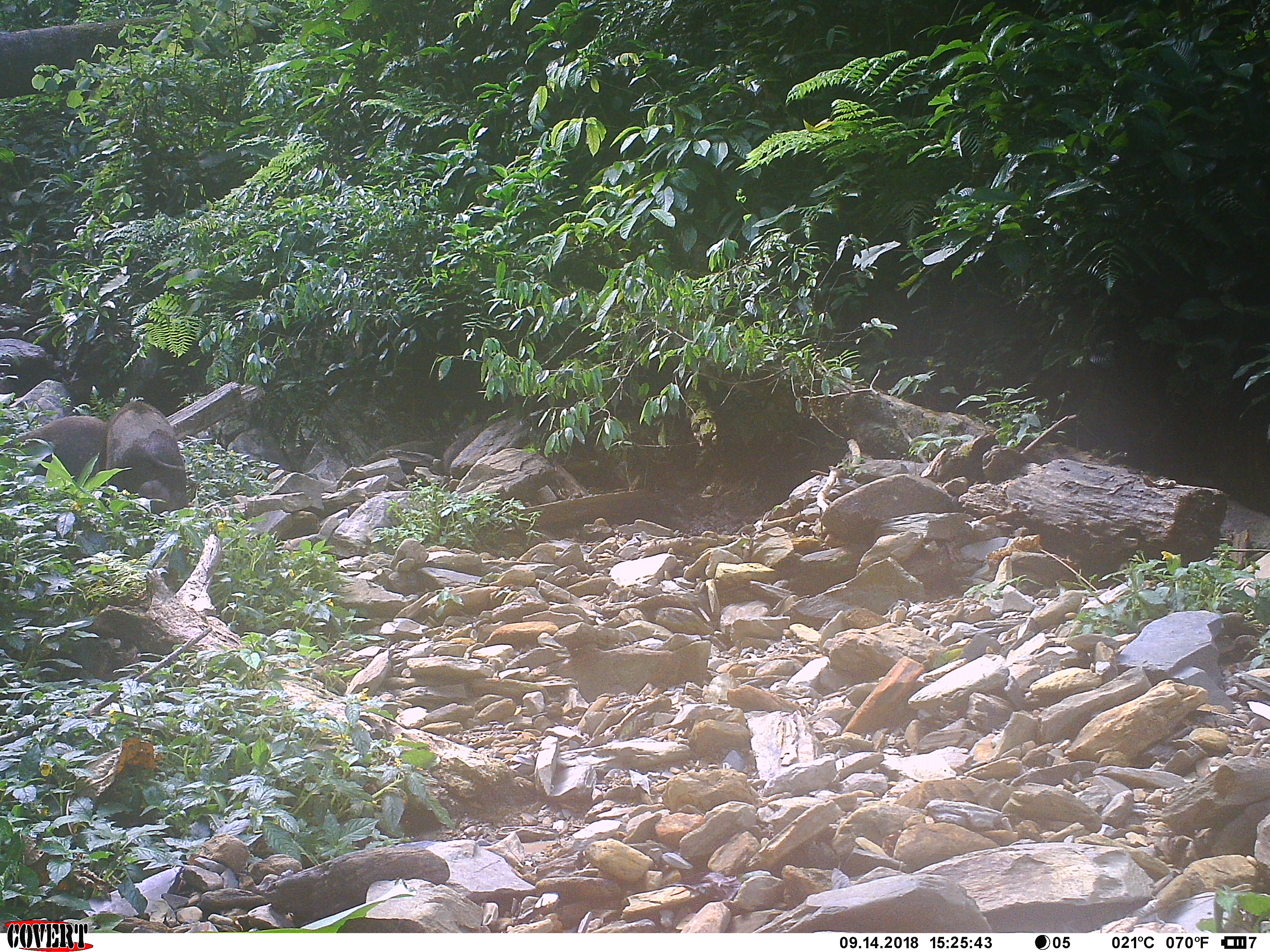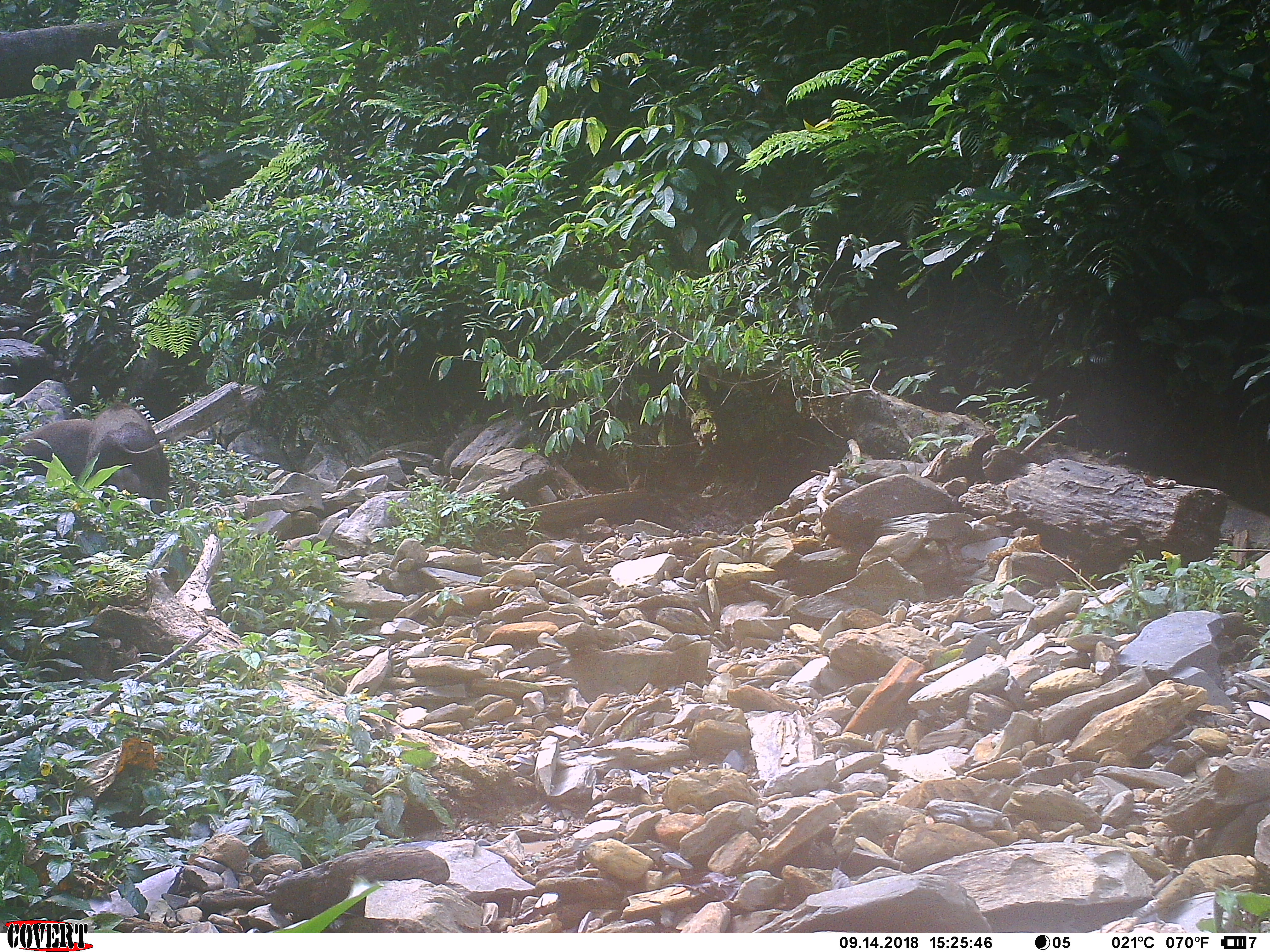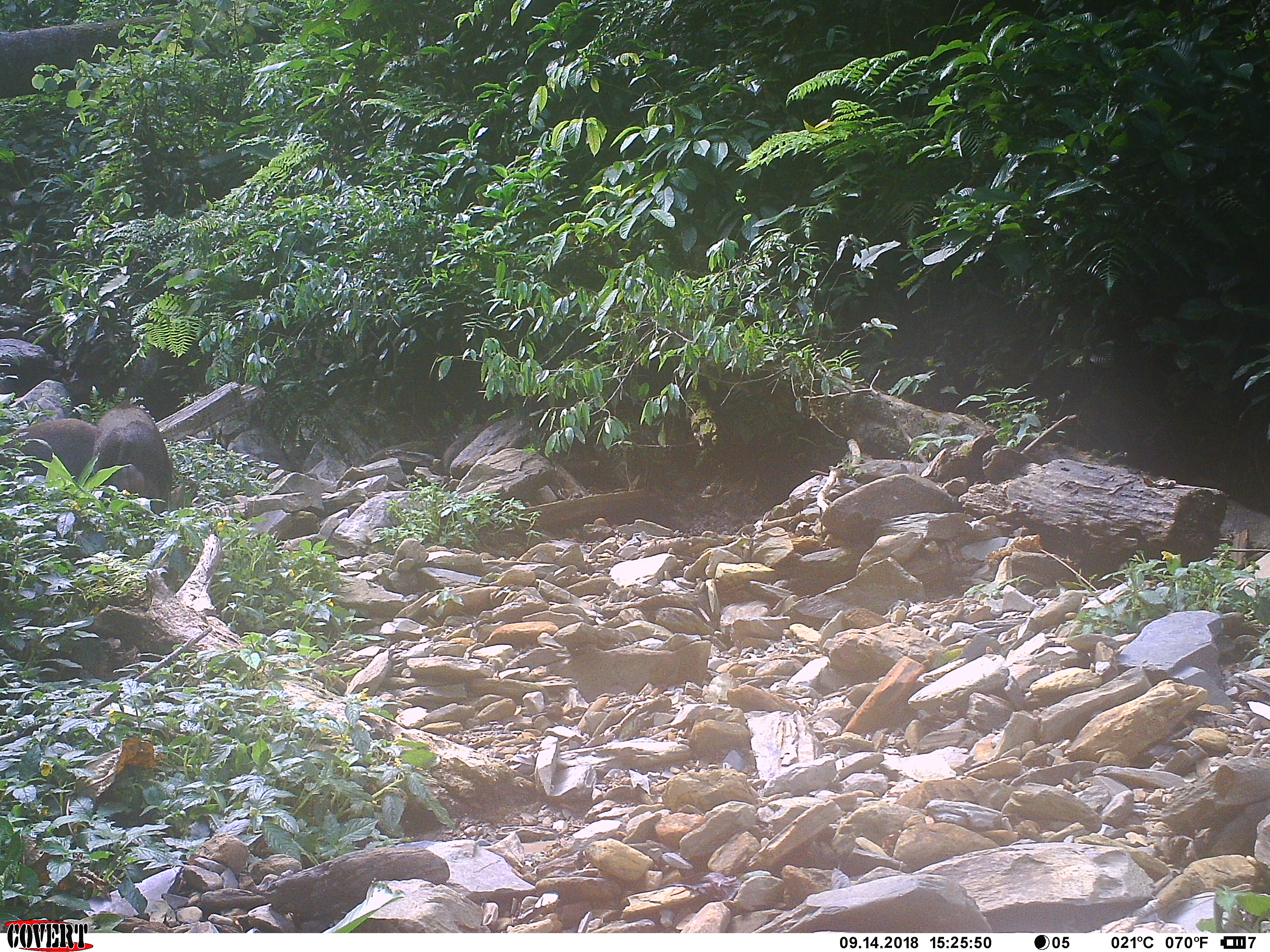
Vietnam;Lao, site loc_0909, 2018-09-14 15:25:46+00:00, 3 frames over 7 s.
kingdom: Animalia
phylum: Chordata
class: Mammalia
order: Artiodactyla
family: Suidae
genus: Sus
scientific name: Sus scrofa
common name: eurasian wild pig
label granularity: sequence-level